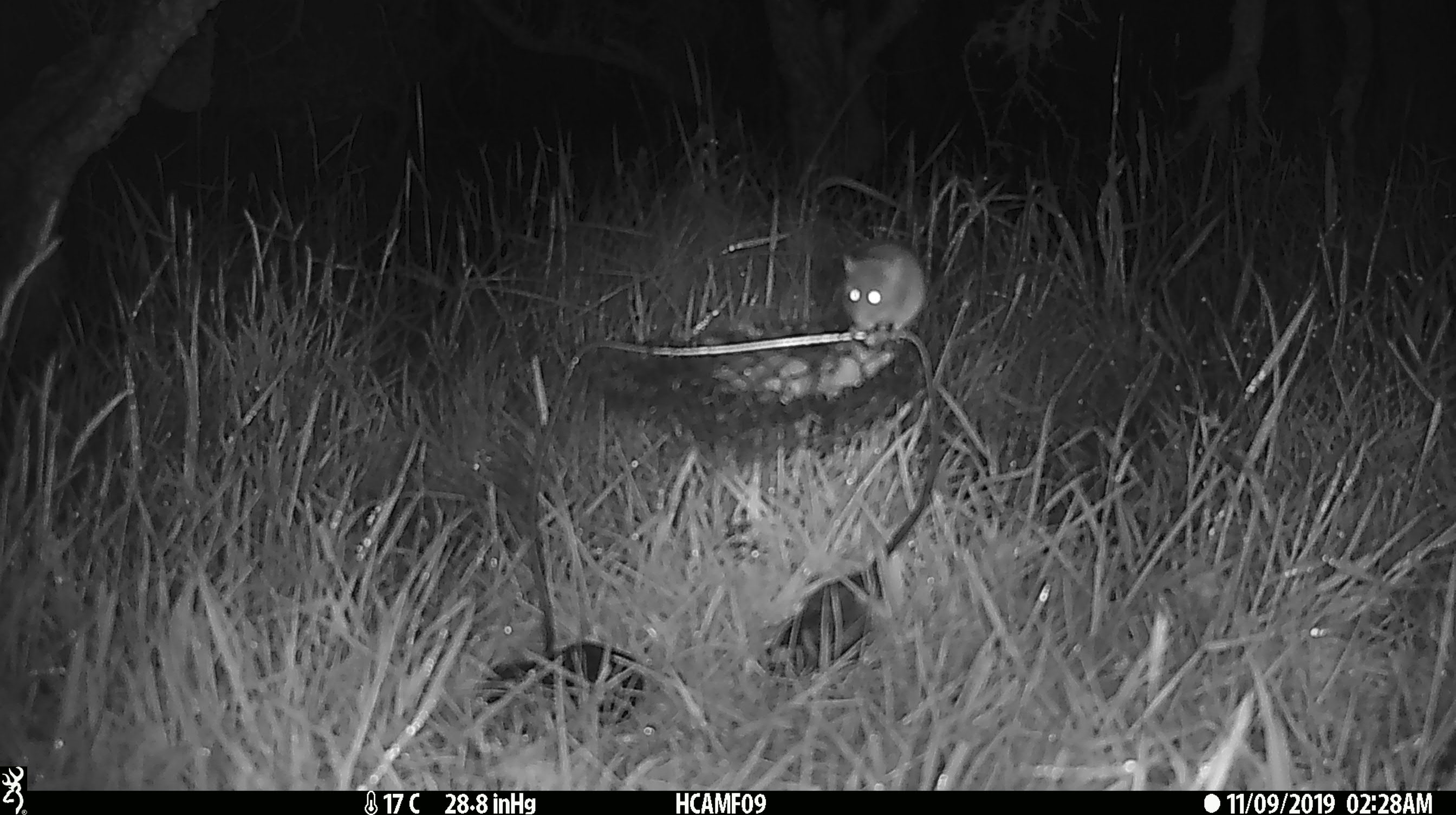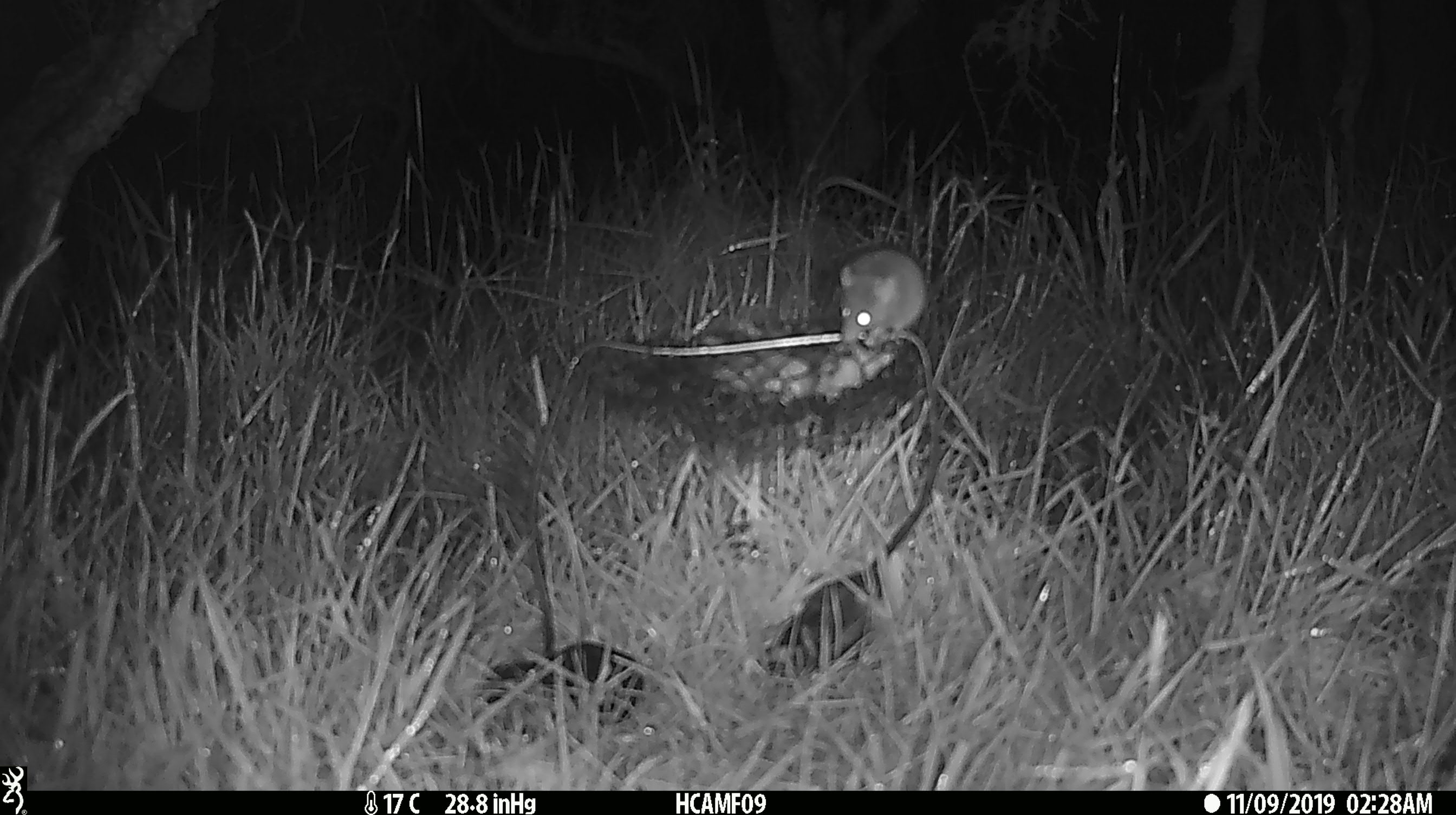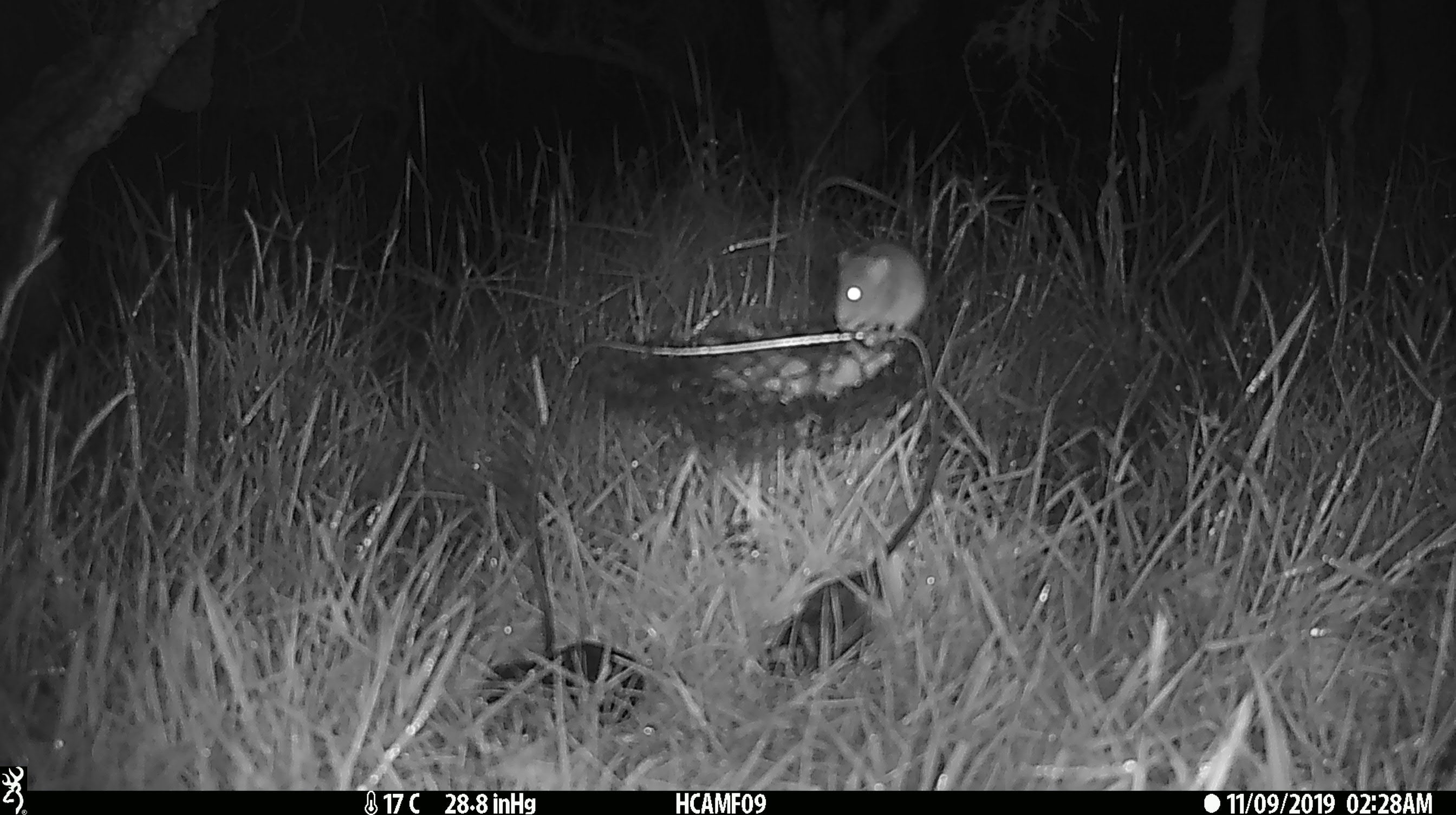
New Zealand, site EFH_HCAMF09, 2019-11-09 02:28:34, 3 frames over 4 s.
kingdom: Animalia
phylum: Chordata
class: Mammalia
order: Rodentia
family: Muridae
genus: Mus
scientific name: Mus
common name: mouse